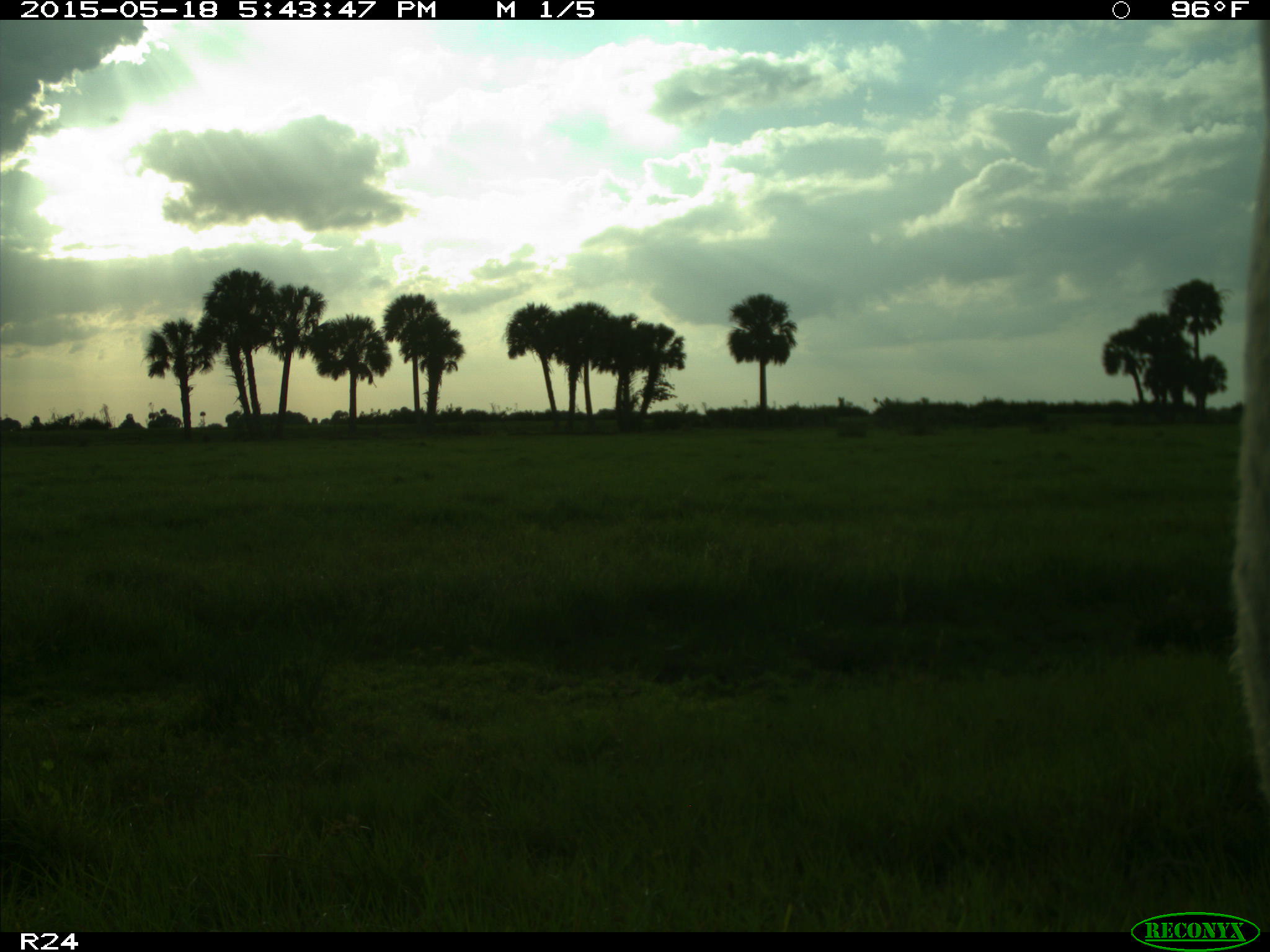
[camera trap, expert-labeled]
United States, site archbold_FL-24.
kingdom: Animalia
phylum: Chordata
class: Mammalia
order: Artiodactyla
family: Bovidae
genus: Bos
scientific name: Bos taurus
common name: domestic cow